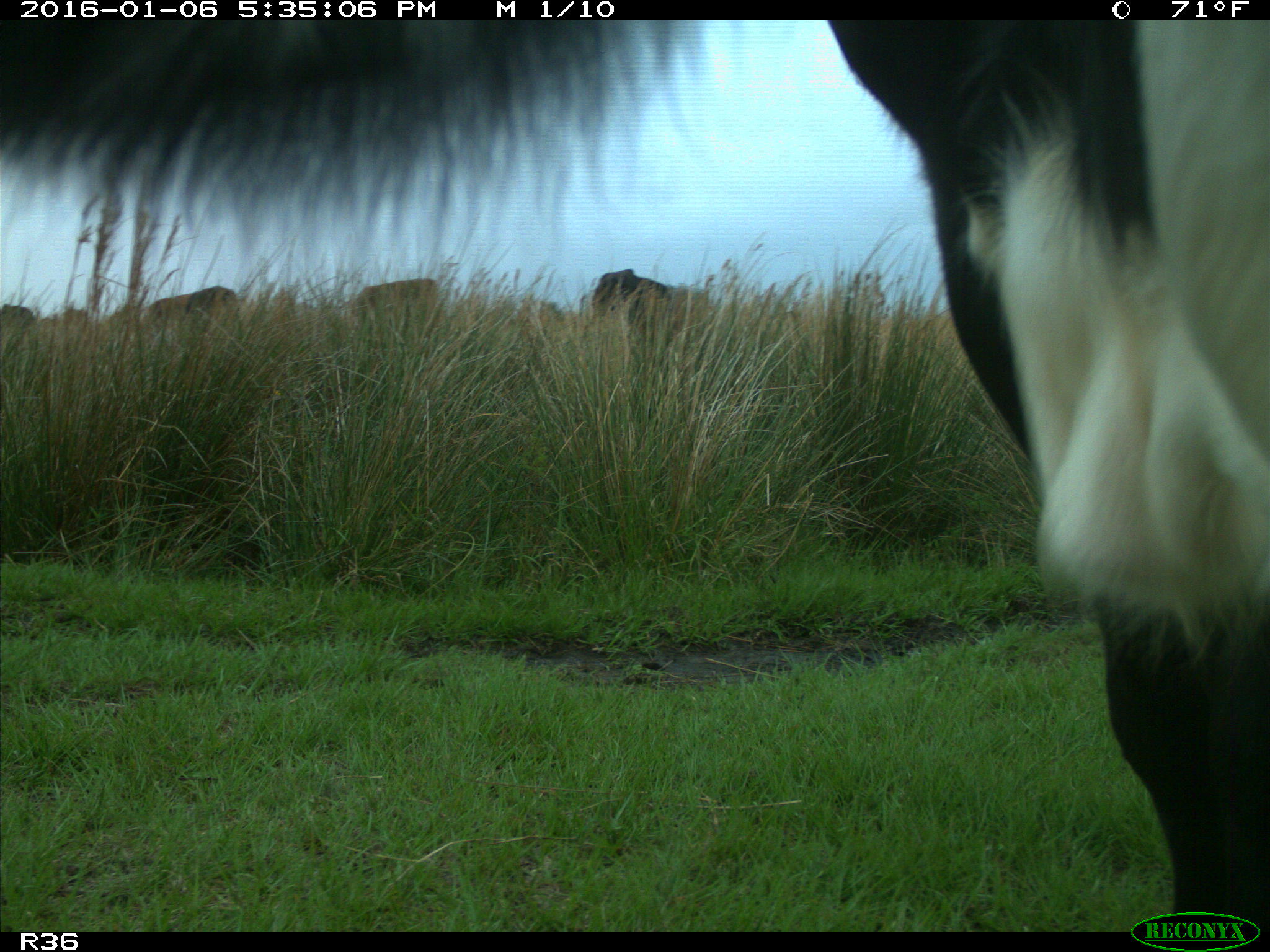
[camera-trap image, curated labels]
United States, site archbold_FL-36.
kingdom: Animalia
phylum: Chordata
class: Mammalia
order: Artiodactyla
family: Bovidae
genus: Bos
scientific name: Bos taurus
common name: domestic cow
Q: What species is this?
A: Bos taurus (domestic cow).